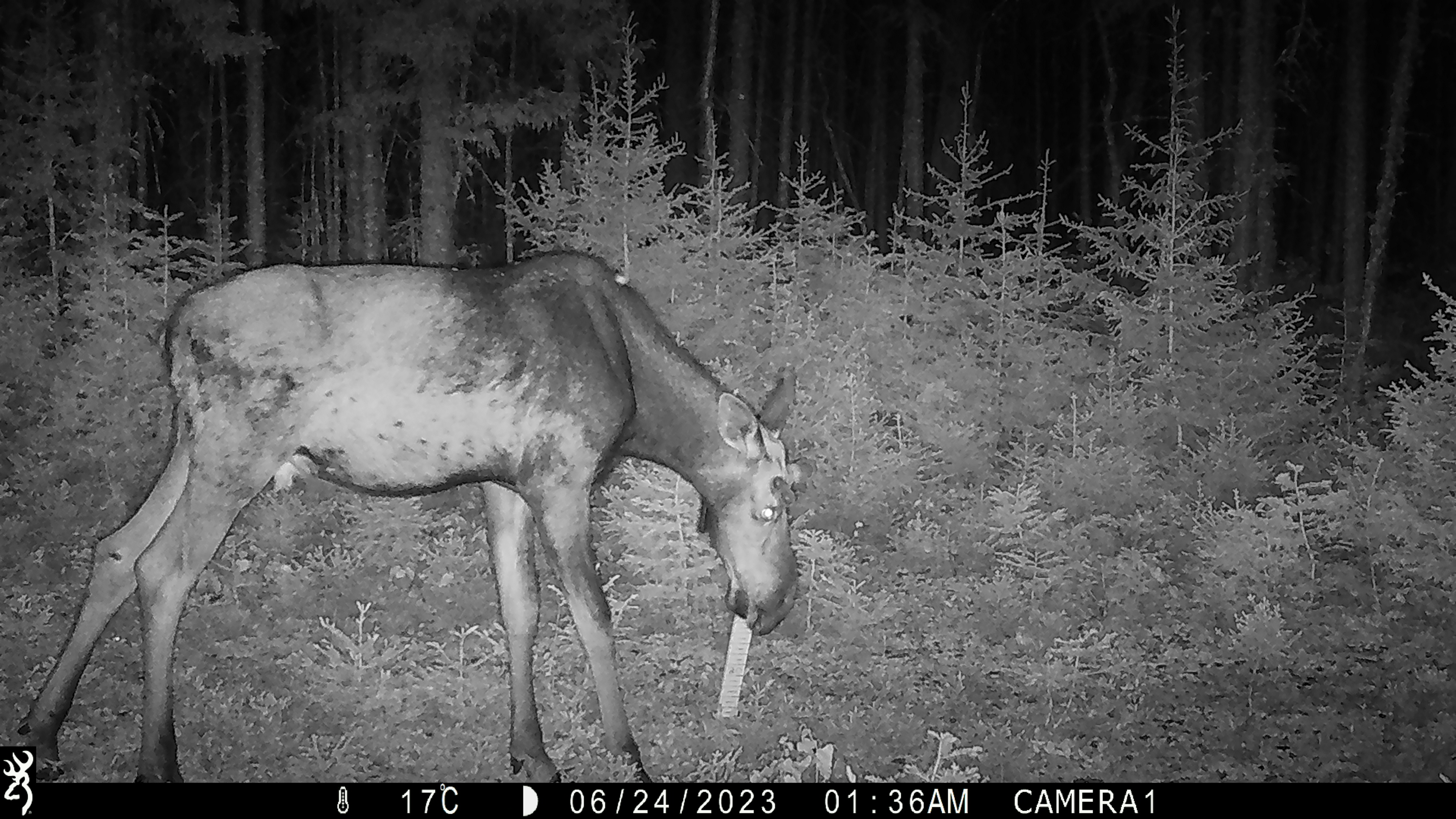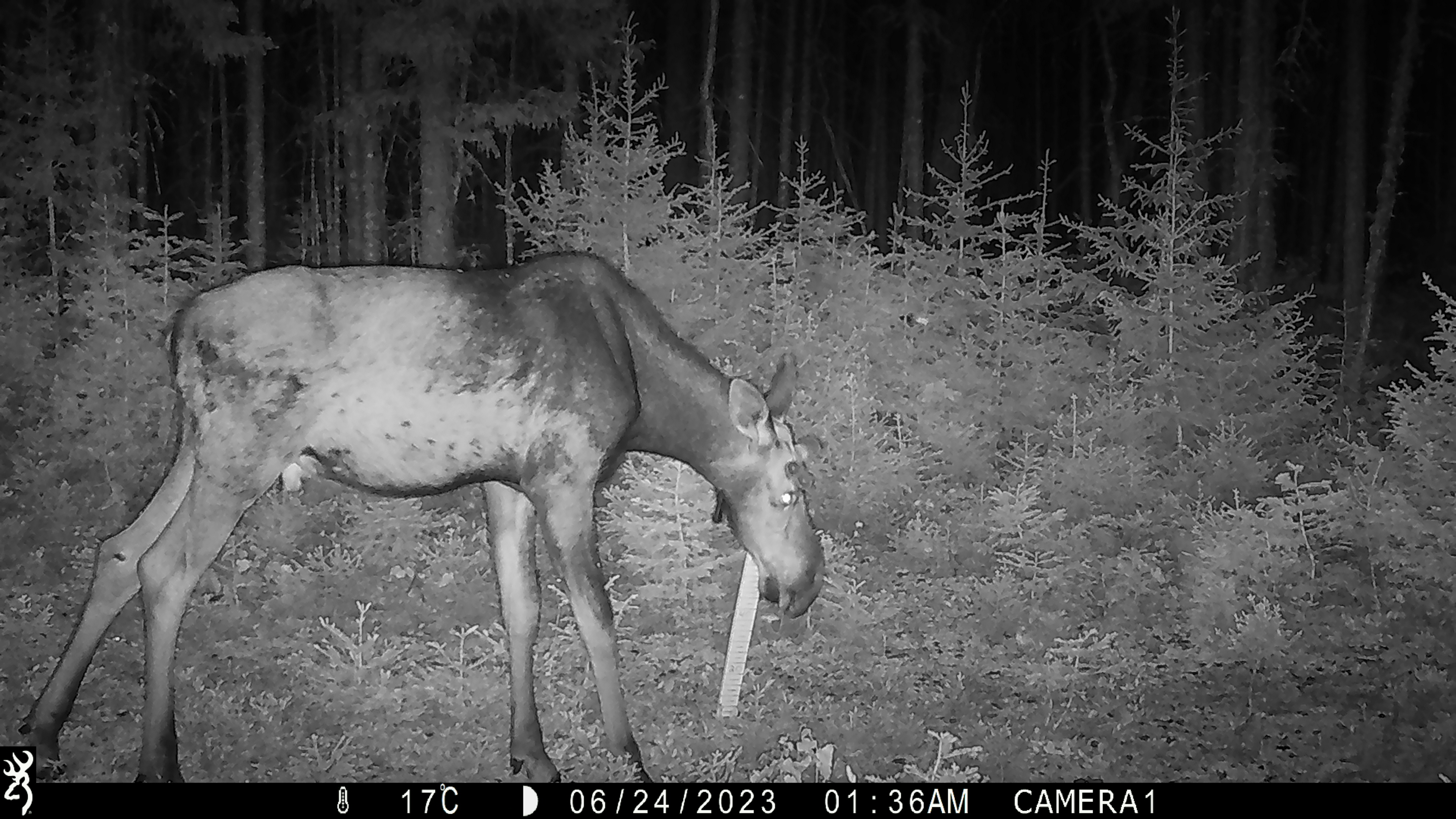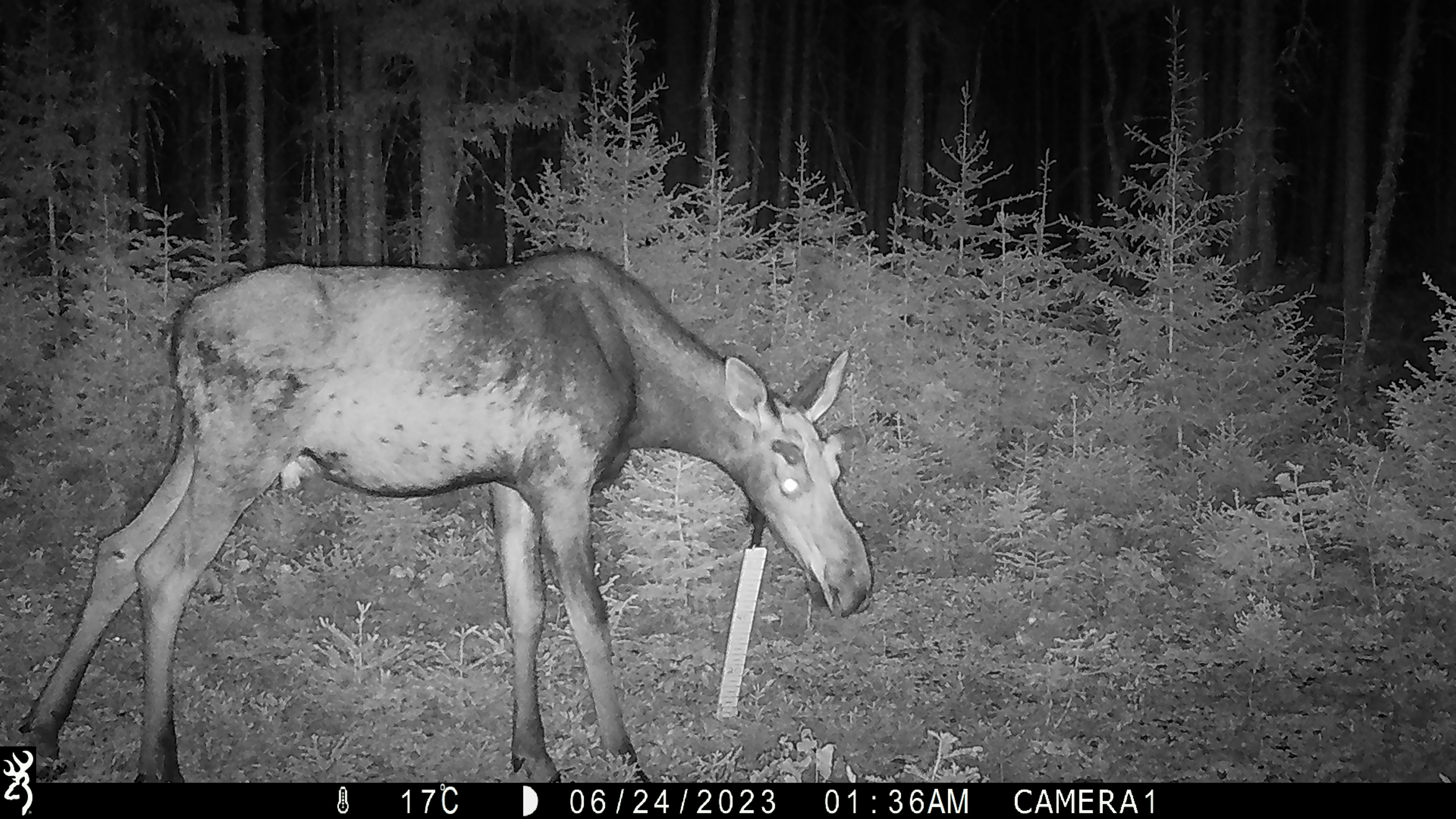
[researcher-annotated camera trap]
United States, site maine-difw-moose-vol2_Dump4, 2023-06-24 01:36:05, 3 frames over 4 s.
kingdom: Animalia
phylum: Chordata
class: Mammalia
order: Artiodactyla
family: Cervidae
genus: Alces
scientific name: Alces alces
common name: moose